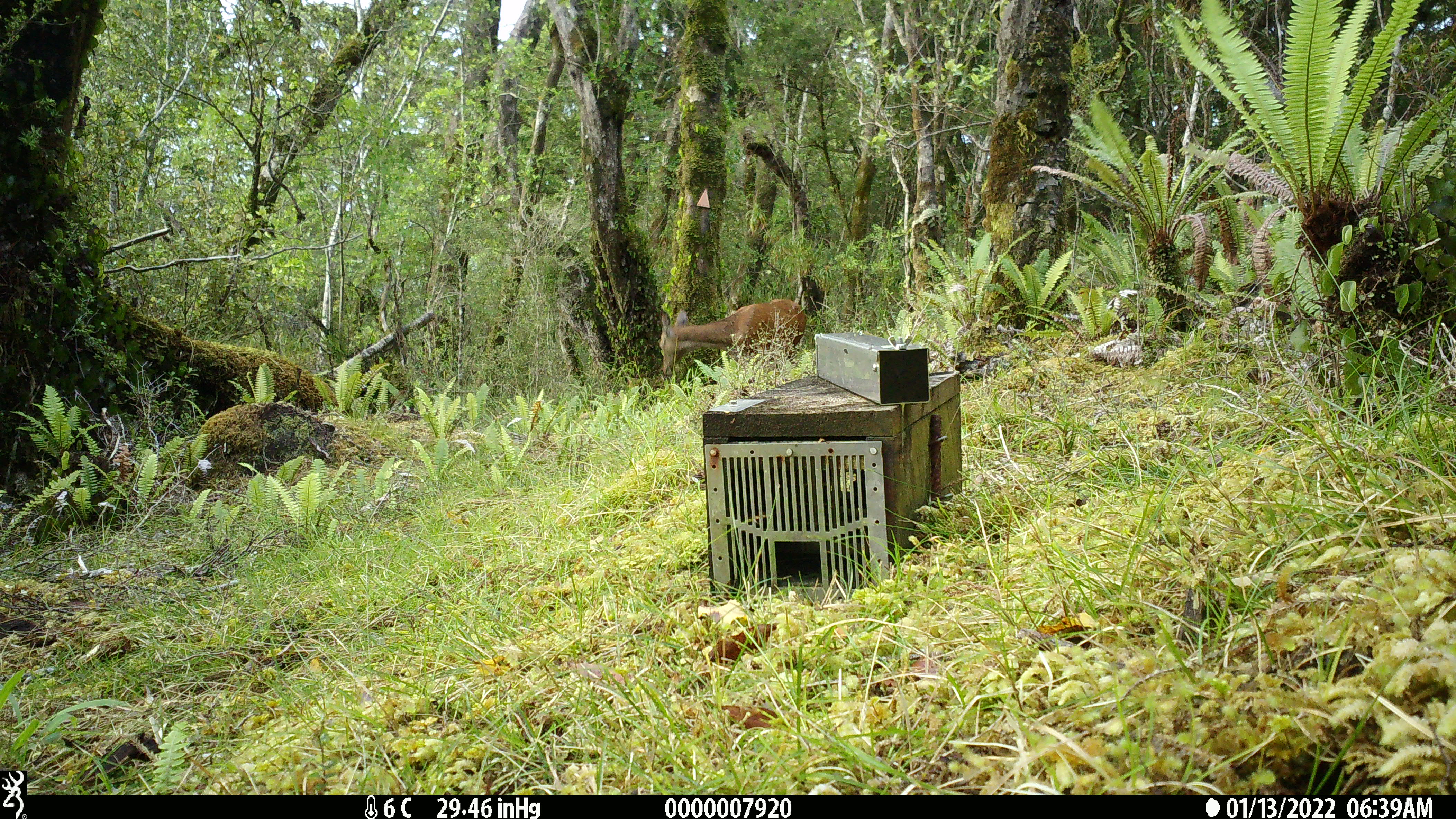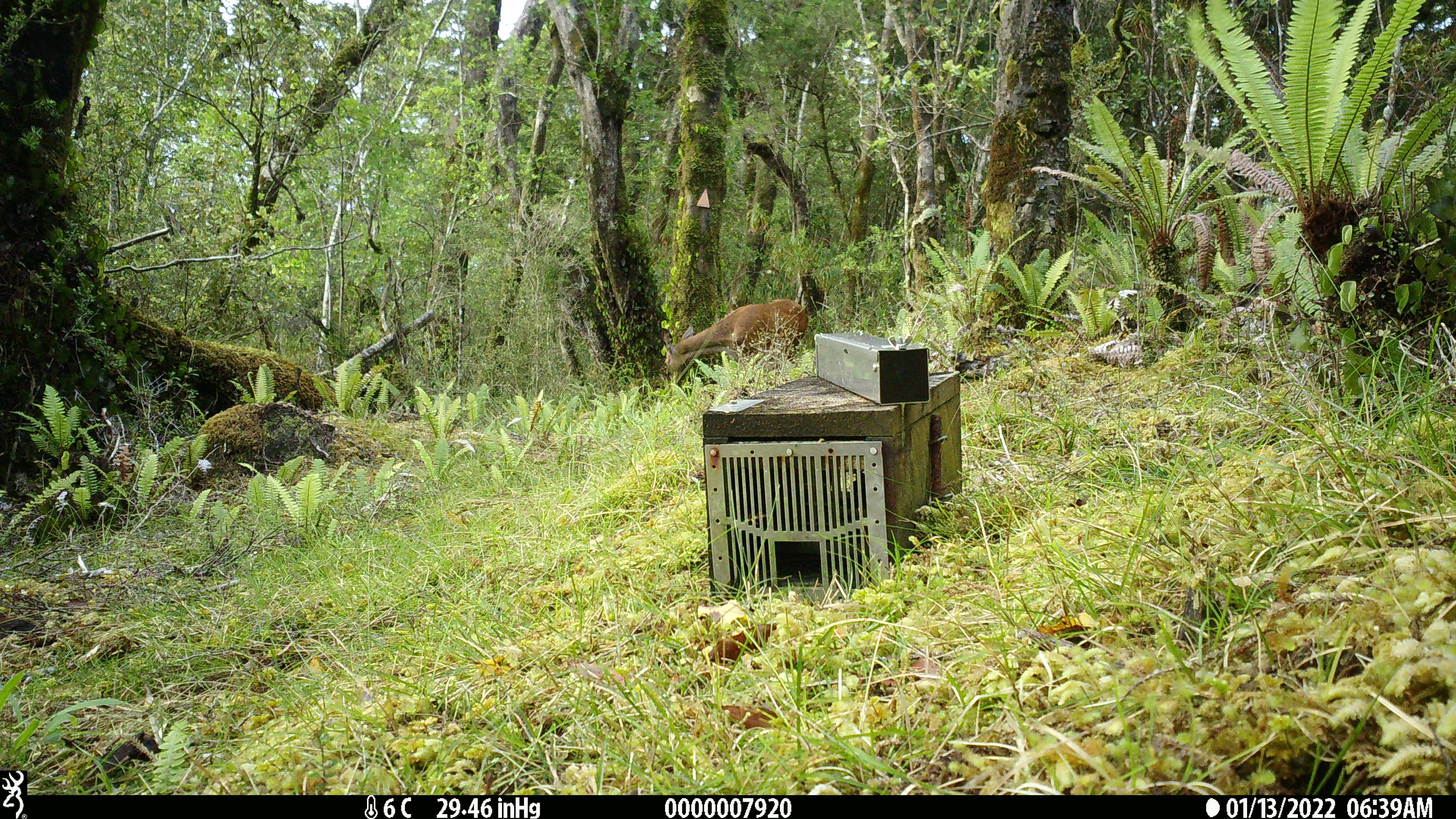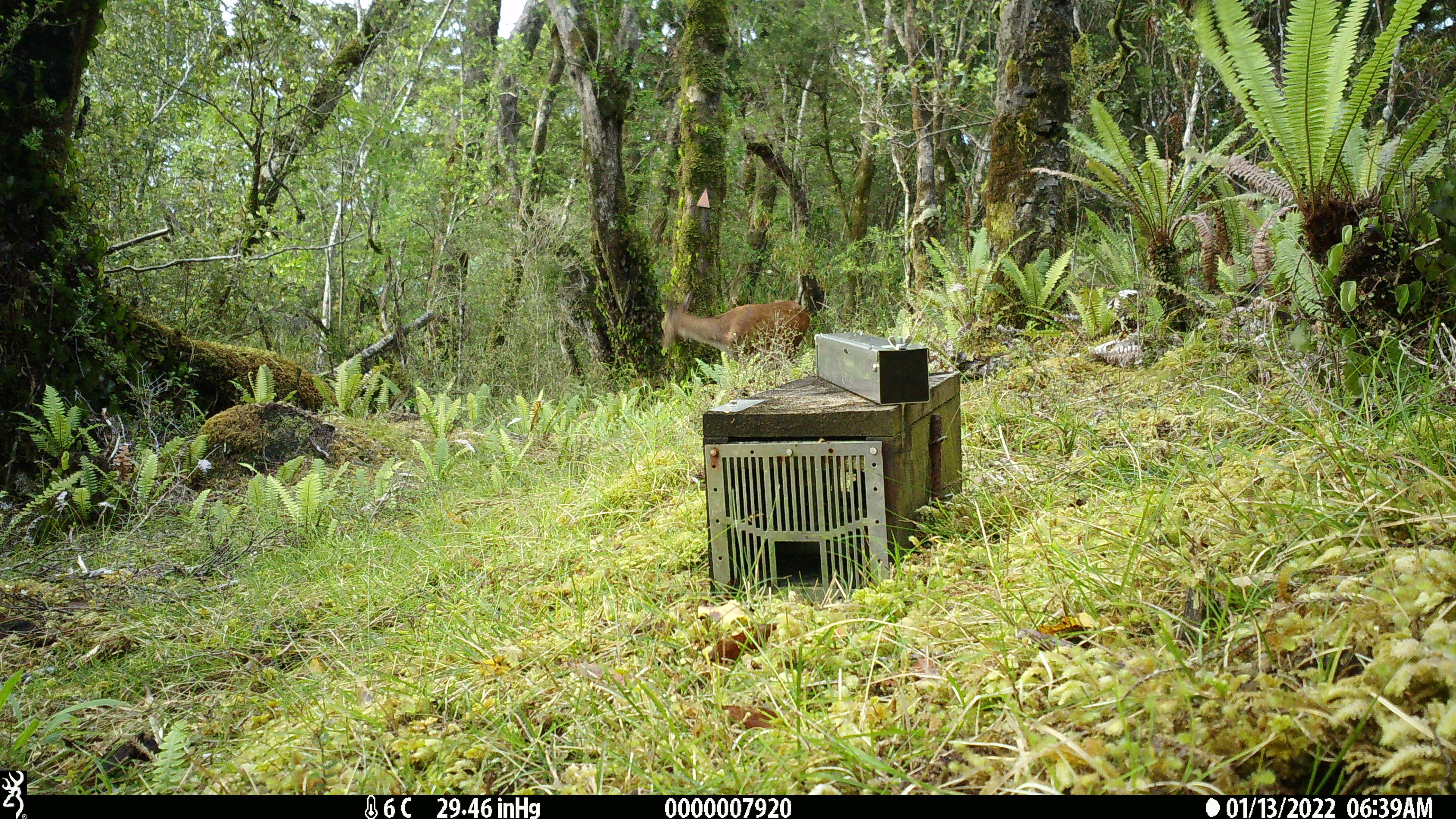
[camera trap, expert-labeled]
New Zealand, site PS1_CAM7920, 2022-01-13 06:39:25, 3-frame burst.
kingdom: Animalia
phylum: Chordata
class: Mammalia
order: Artiodactyla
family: Cervidae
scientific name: Cervidae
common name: deer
Deer (Cervidae).